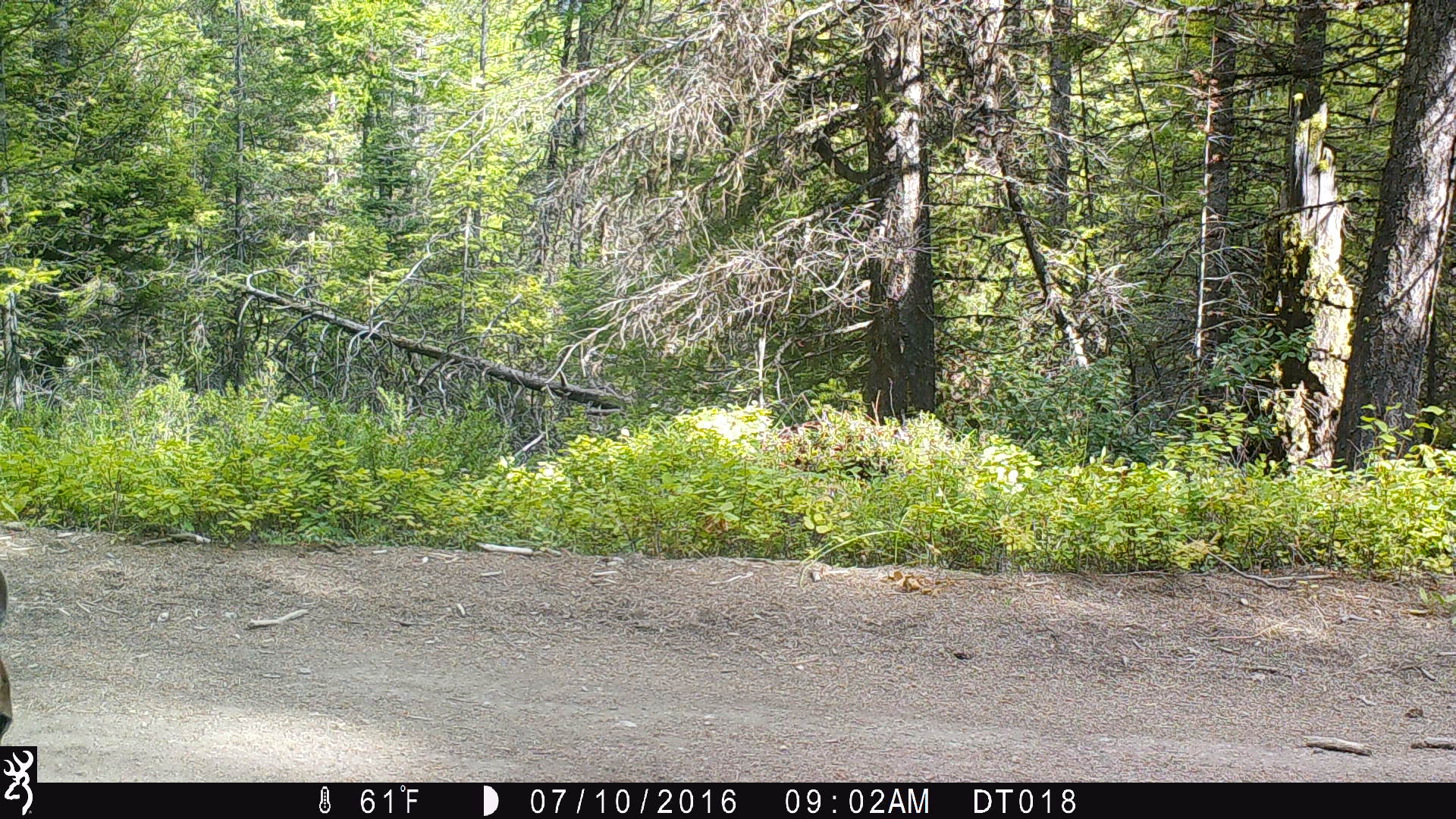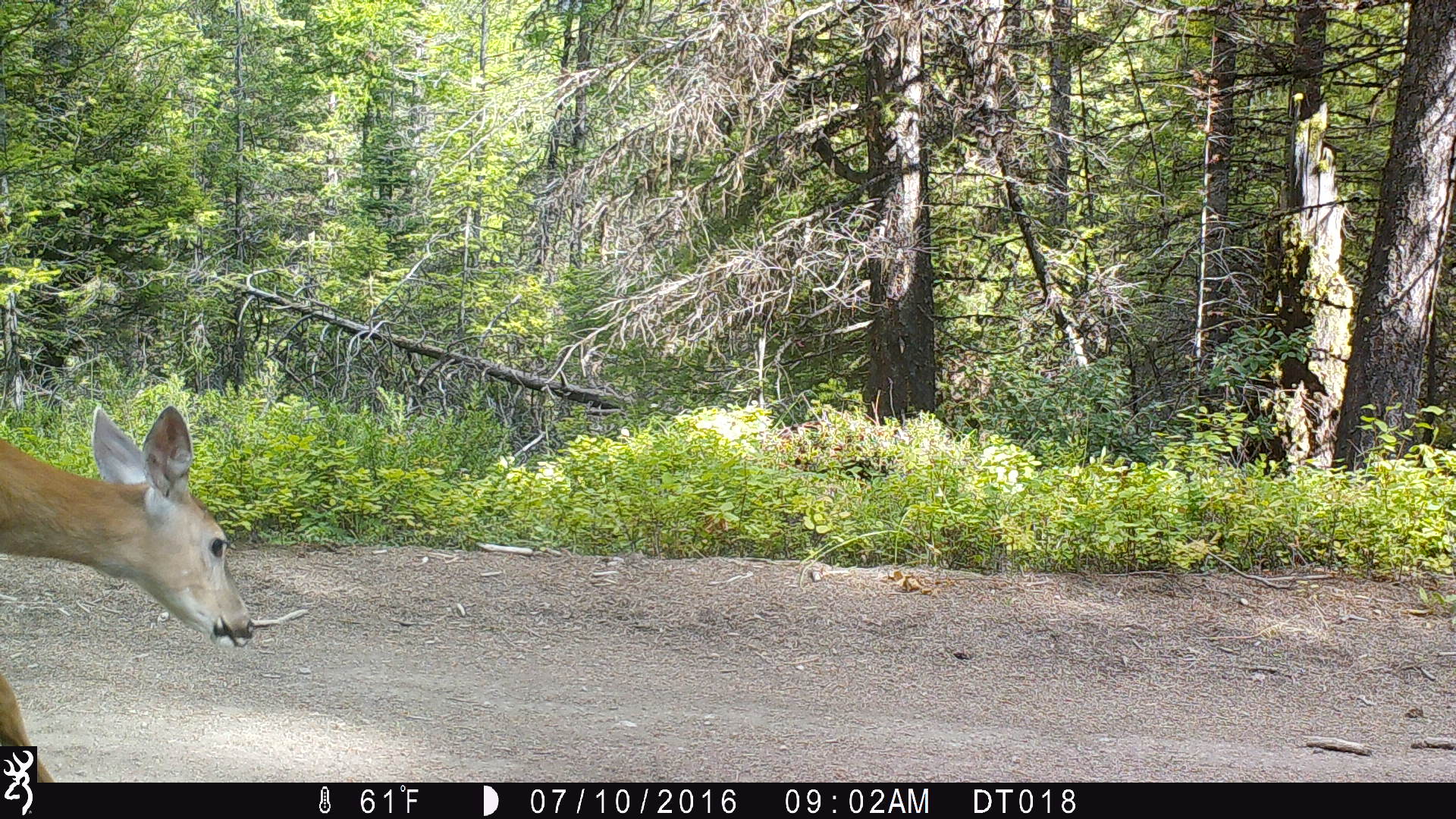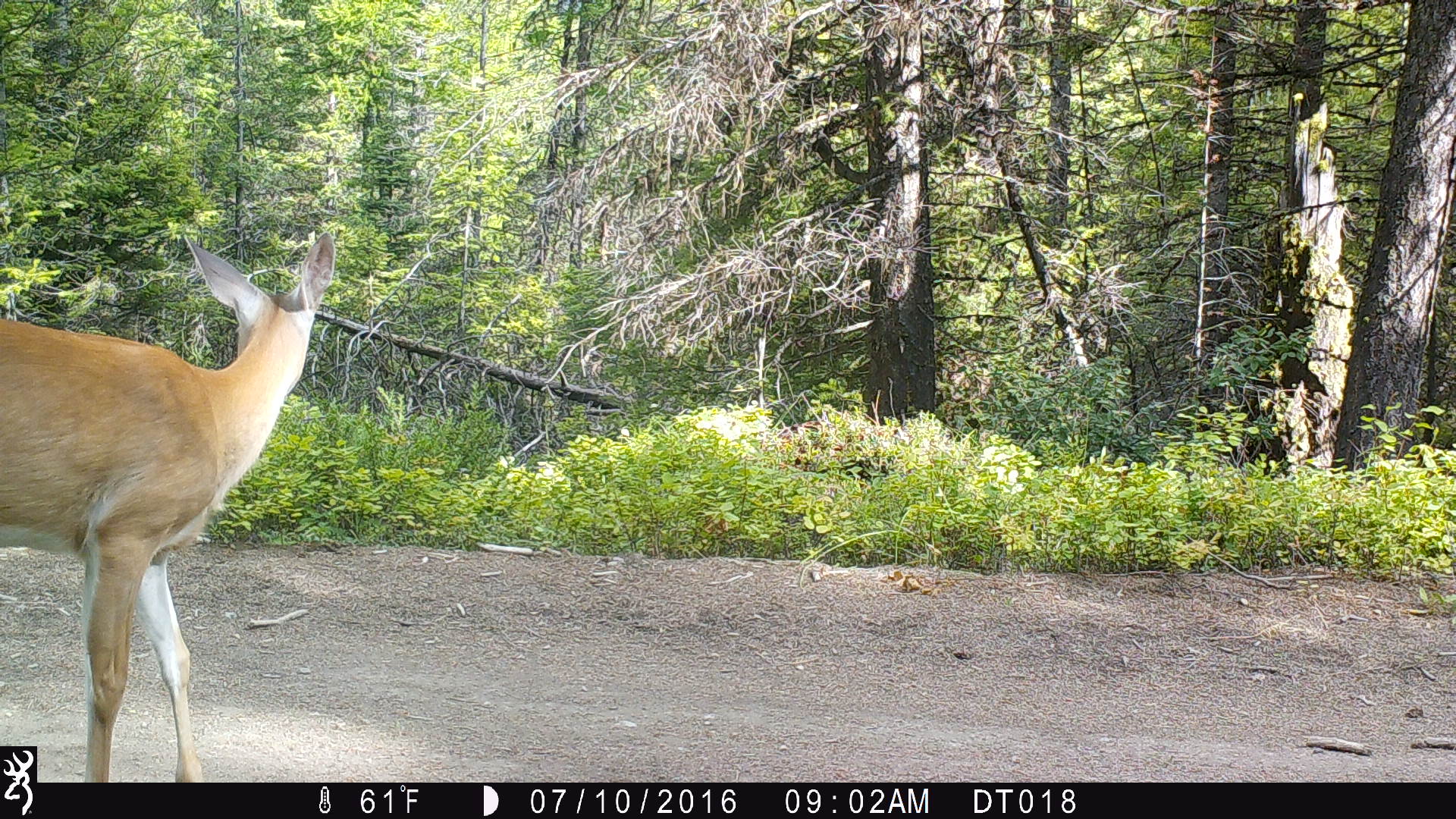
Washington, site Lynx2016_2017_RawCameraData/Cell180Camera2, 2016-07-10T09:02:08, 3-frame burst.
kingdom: Animalia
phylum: Chordata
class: Mammalia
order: Artiodactyla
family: Cervidae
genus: Odocoileus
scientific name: Odocoileus virginianus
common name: white-tailed deer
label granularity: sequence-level